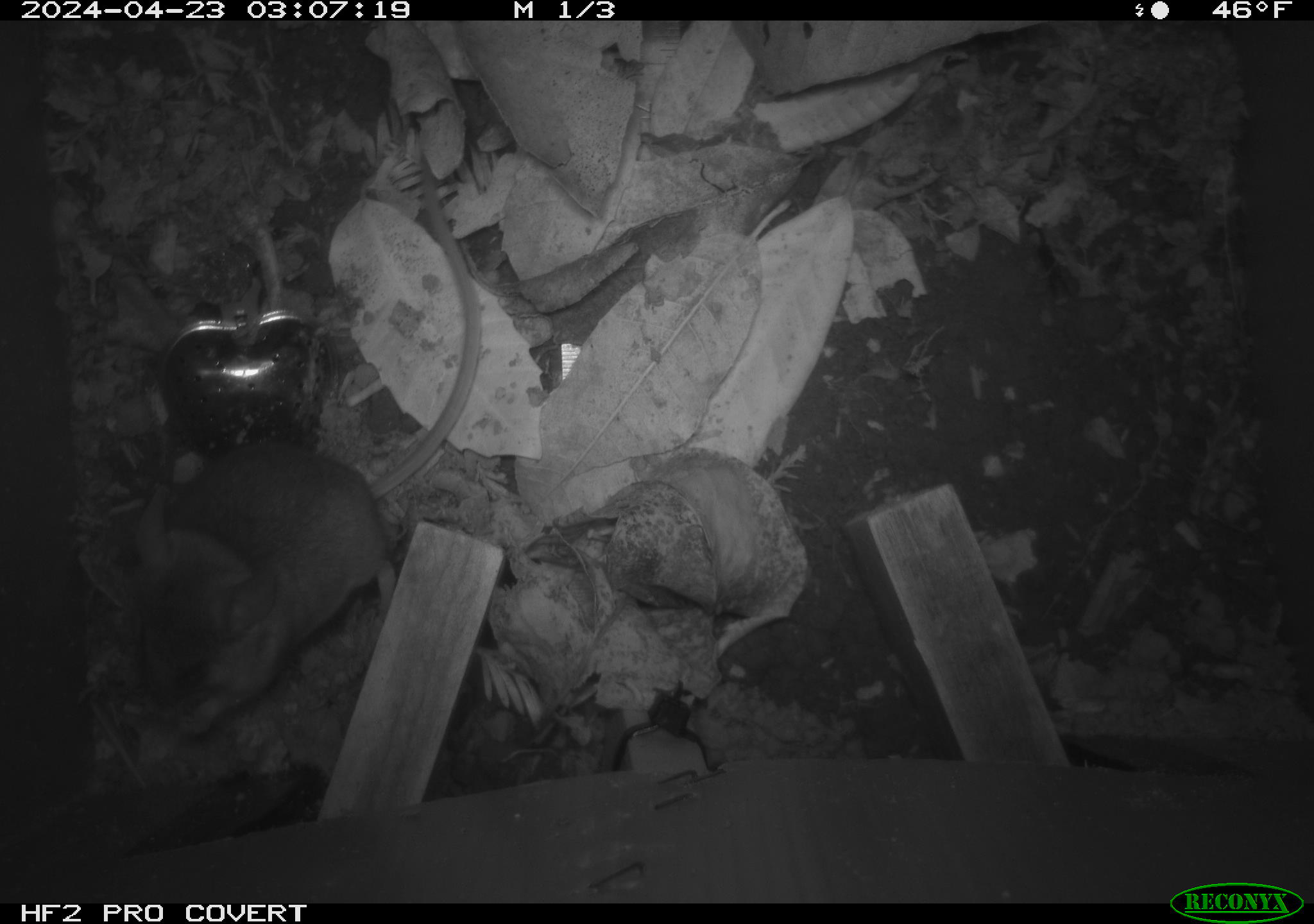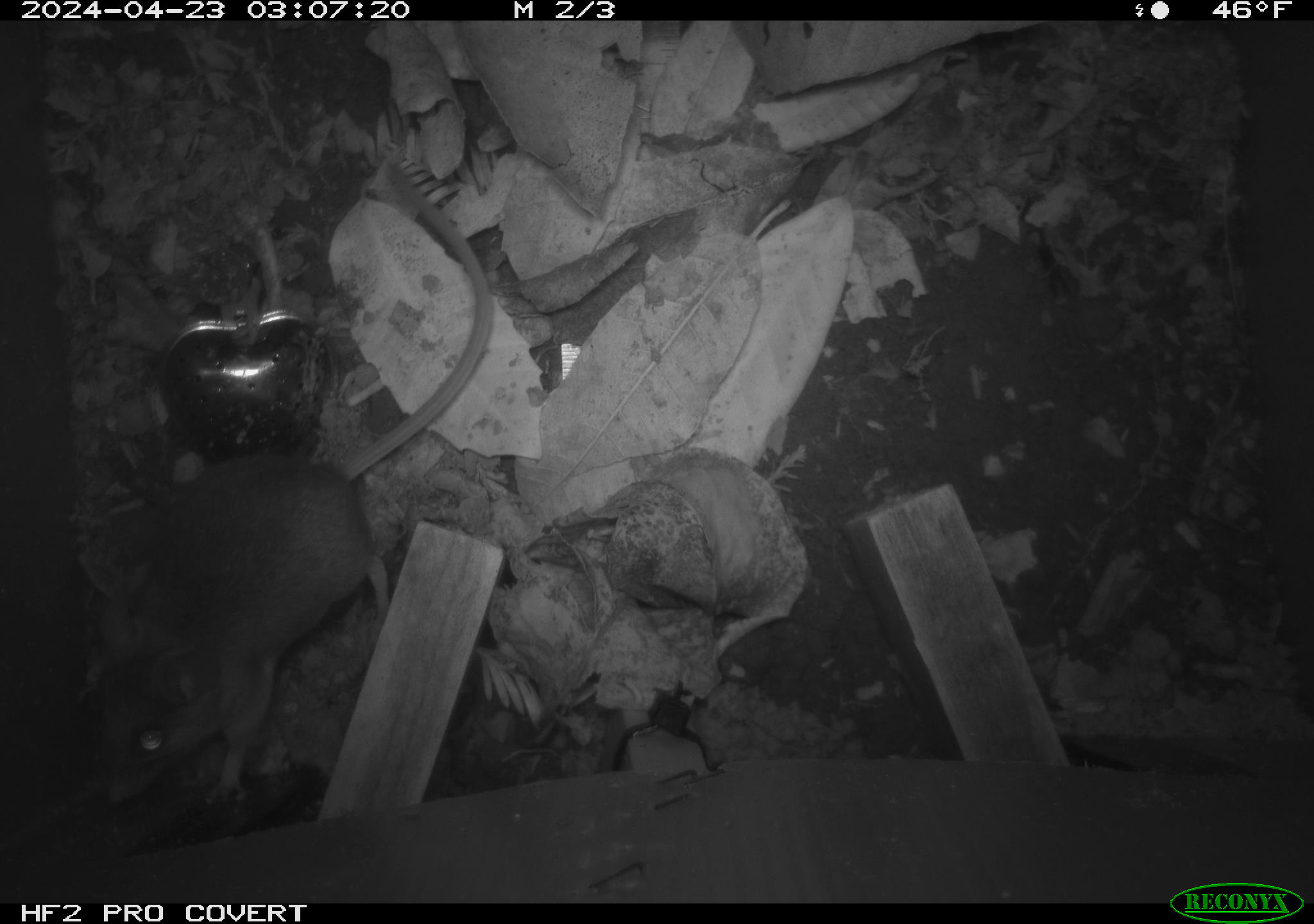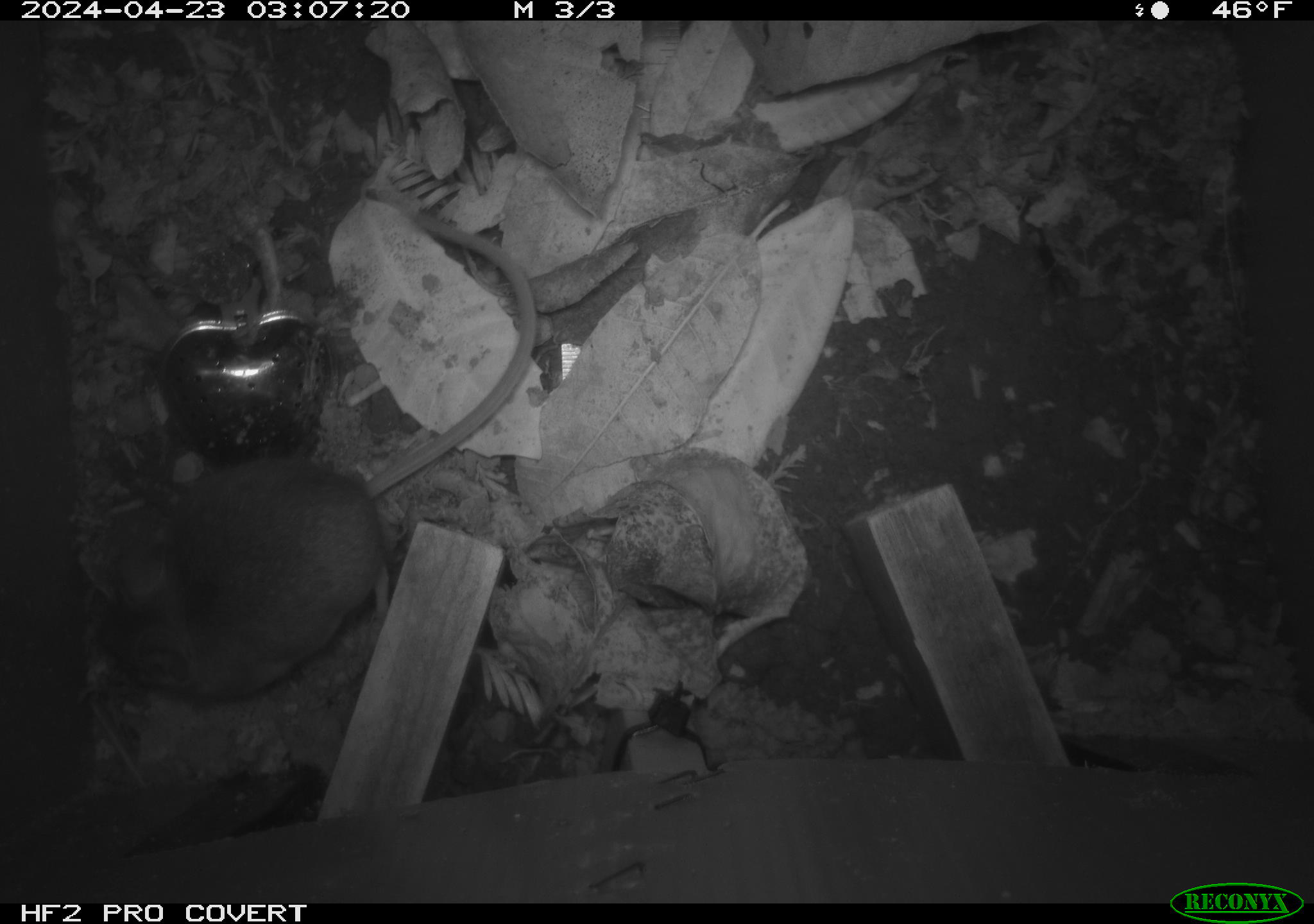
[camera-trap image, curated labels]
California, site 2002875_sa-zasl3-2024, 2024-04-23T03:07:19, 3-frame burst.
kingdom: Animalia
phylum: Chordata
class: Mammalia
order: Rodentia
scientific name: Rodentia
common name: rodent